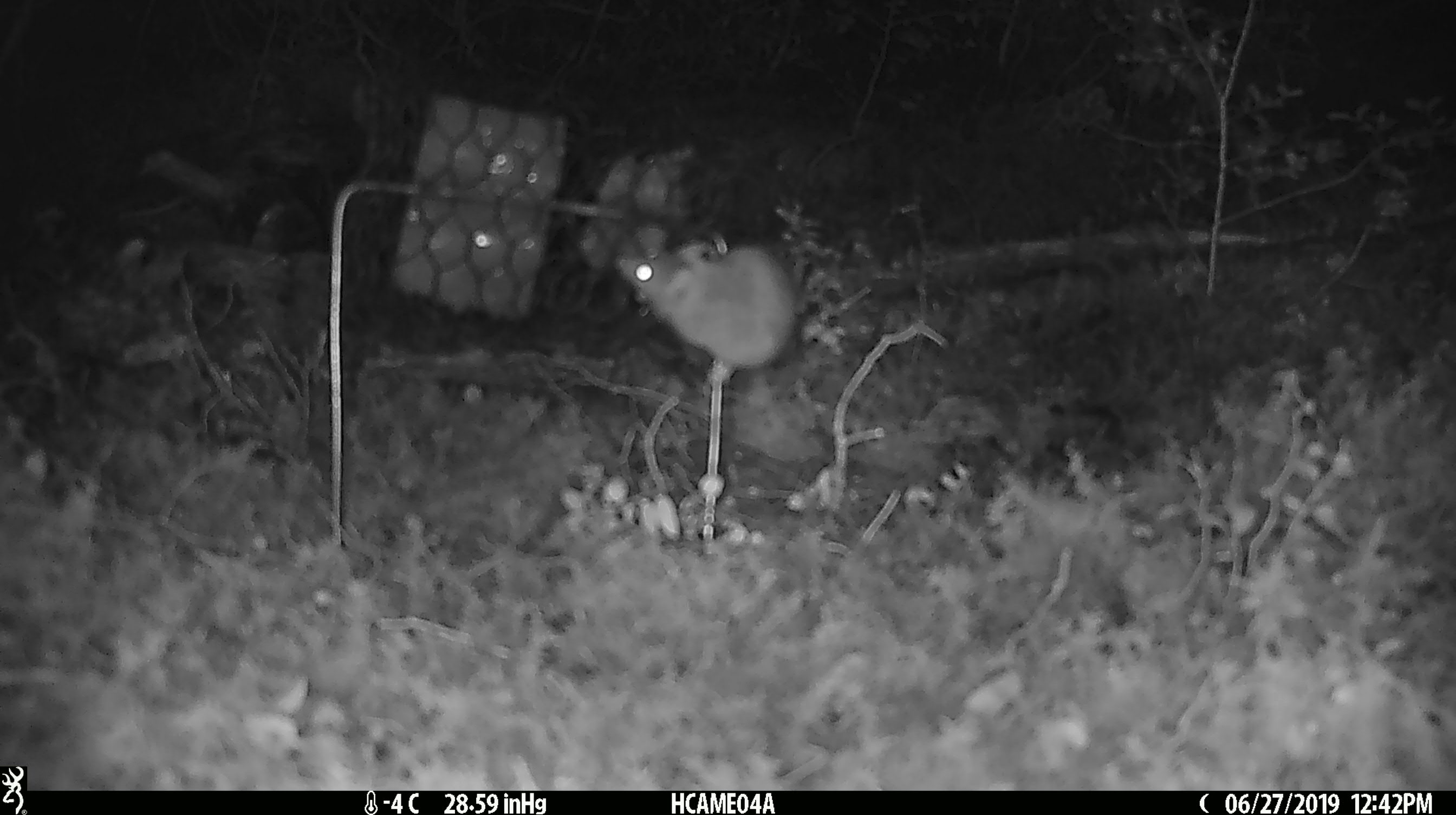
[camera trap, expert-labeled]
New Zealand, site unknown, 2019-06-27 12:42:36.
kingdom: Animalia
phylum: Chordata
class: Mammalia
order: Rodentia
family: Muridae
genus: Mus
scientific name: Mus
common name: mouse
Mouse (Mus).